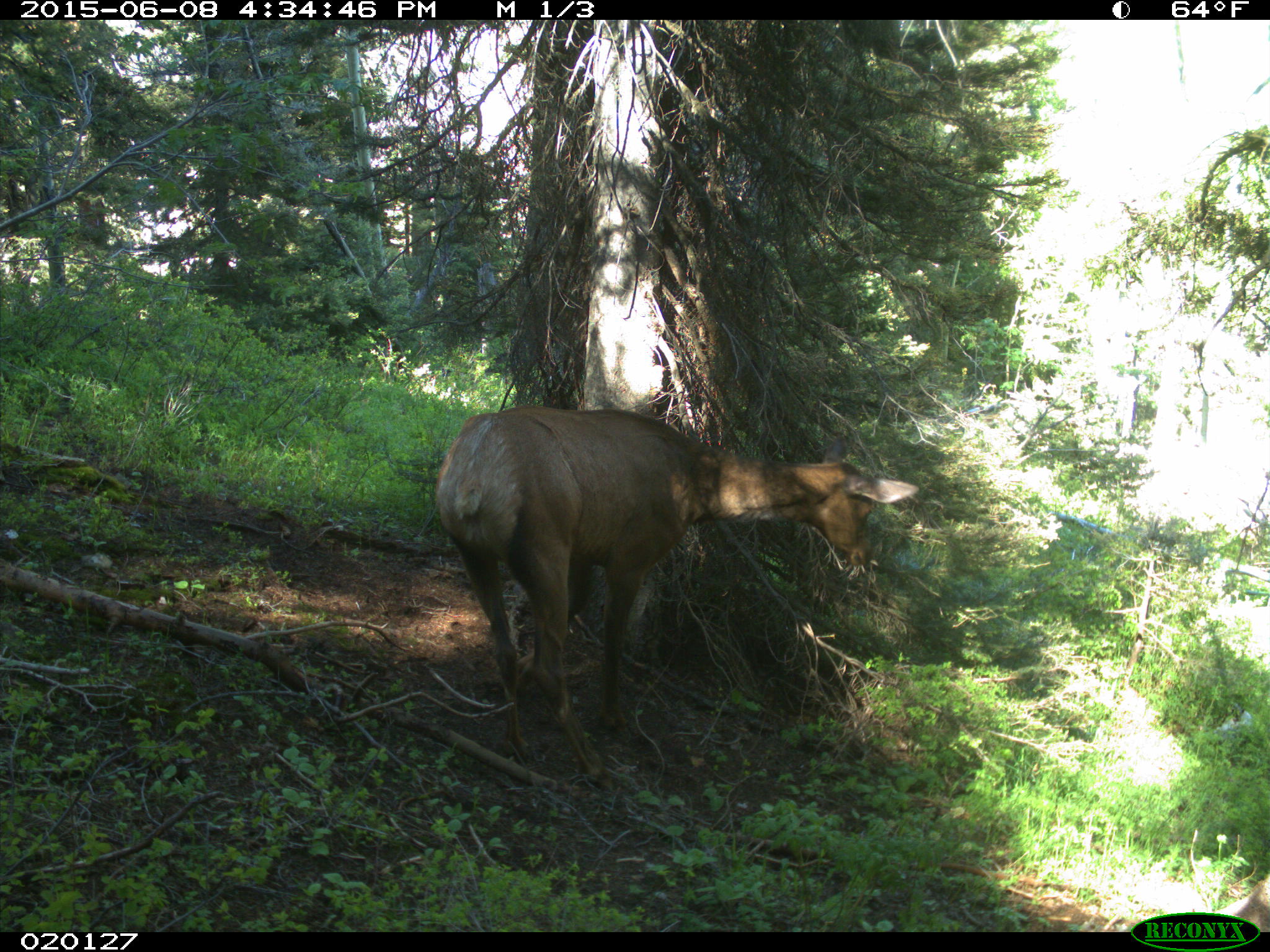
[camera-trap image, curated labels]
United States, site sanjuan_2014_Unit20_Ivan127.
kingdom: Animalia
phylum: Chordata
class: Mammalia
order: Artiodactyla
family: Cervidae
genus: Cervus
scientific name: Cervus elaphus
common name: red deer